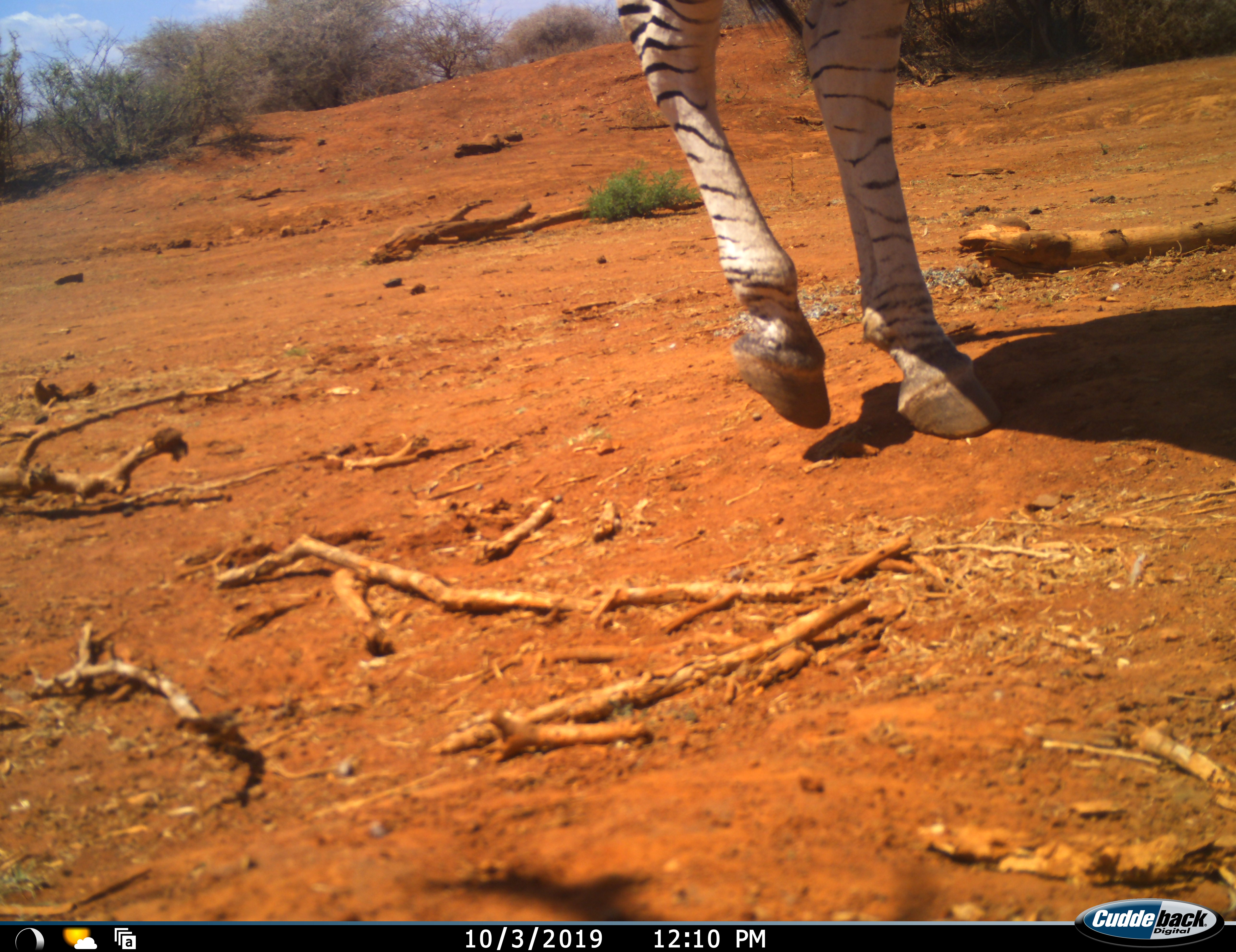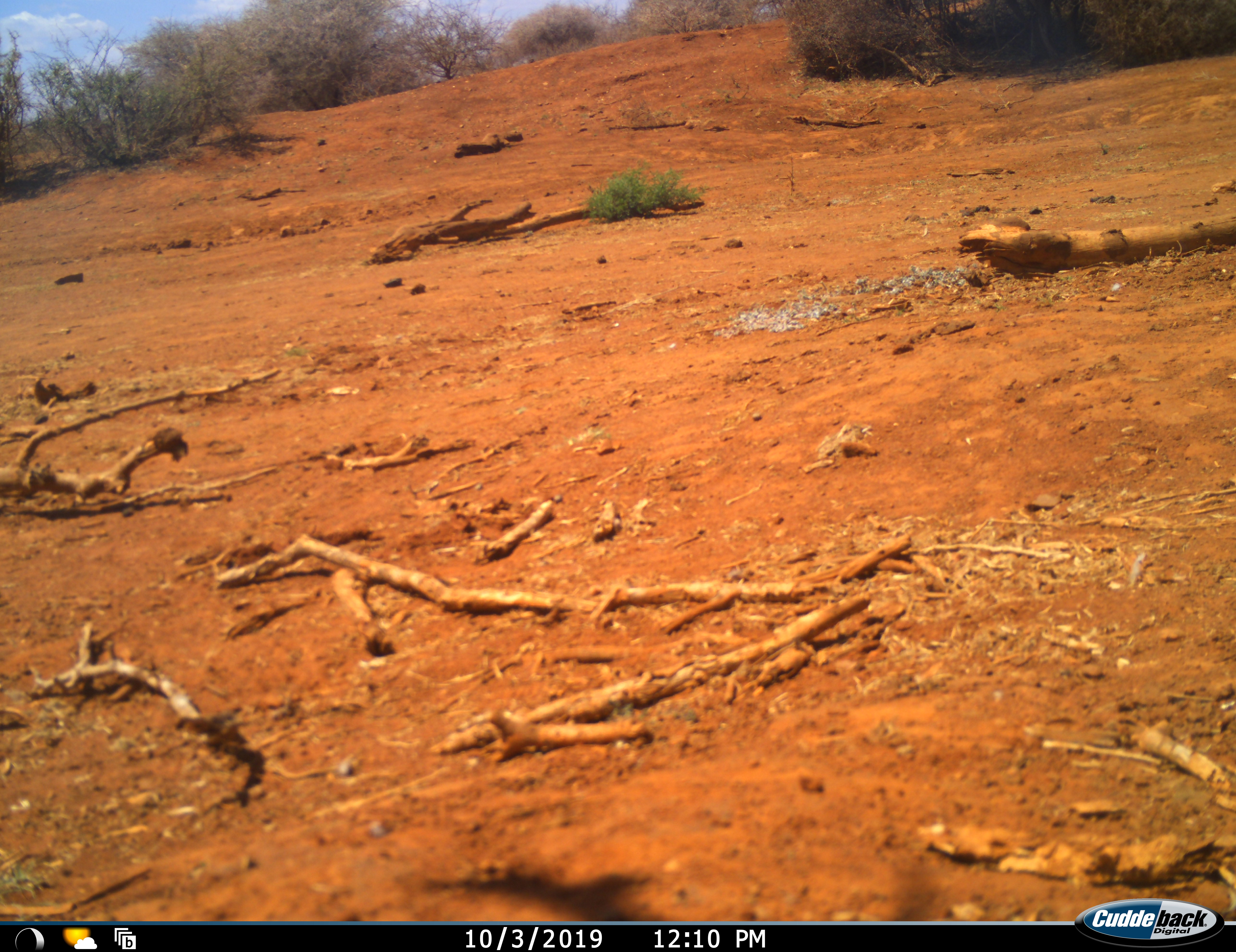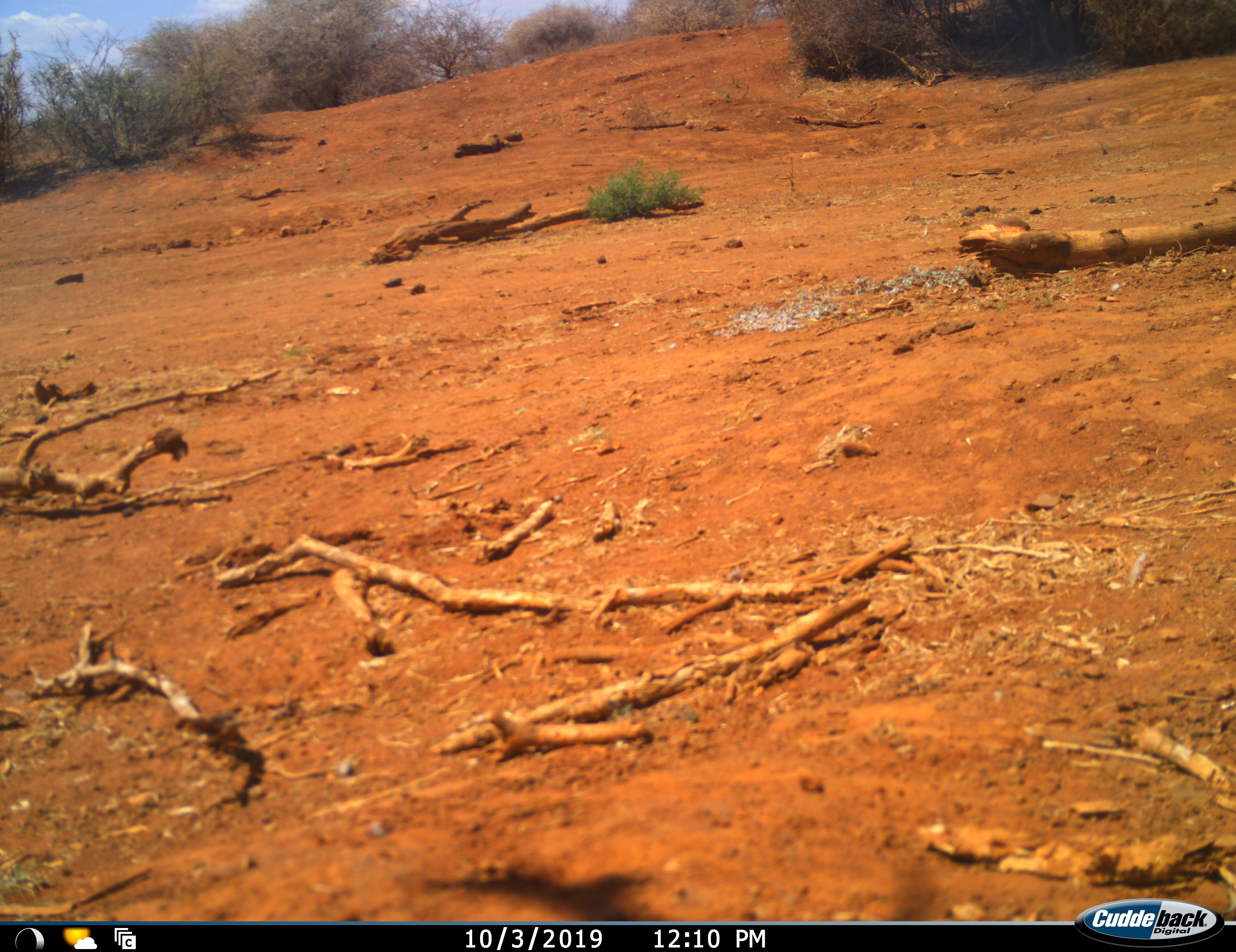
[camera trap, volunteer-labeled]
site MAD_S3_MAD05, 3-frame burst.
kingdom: Animalia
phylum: Chordata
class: Mammalia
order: Perissodactyla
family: Equidae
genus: Equus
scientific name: Equus quagga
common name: plains zebra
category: zebraplains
Zebraplains (plains zebra) (Equus quagga), count 1. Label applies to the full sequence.